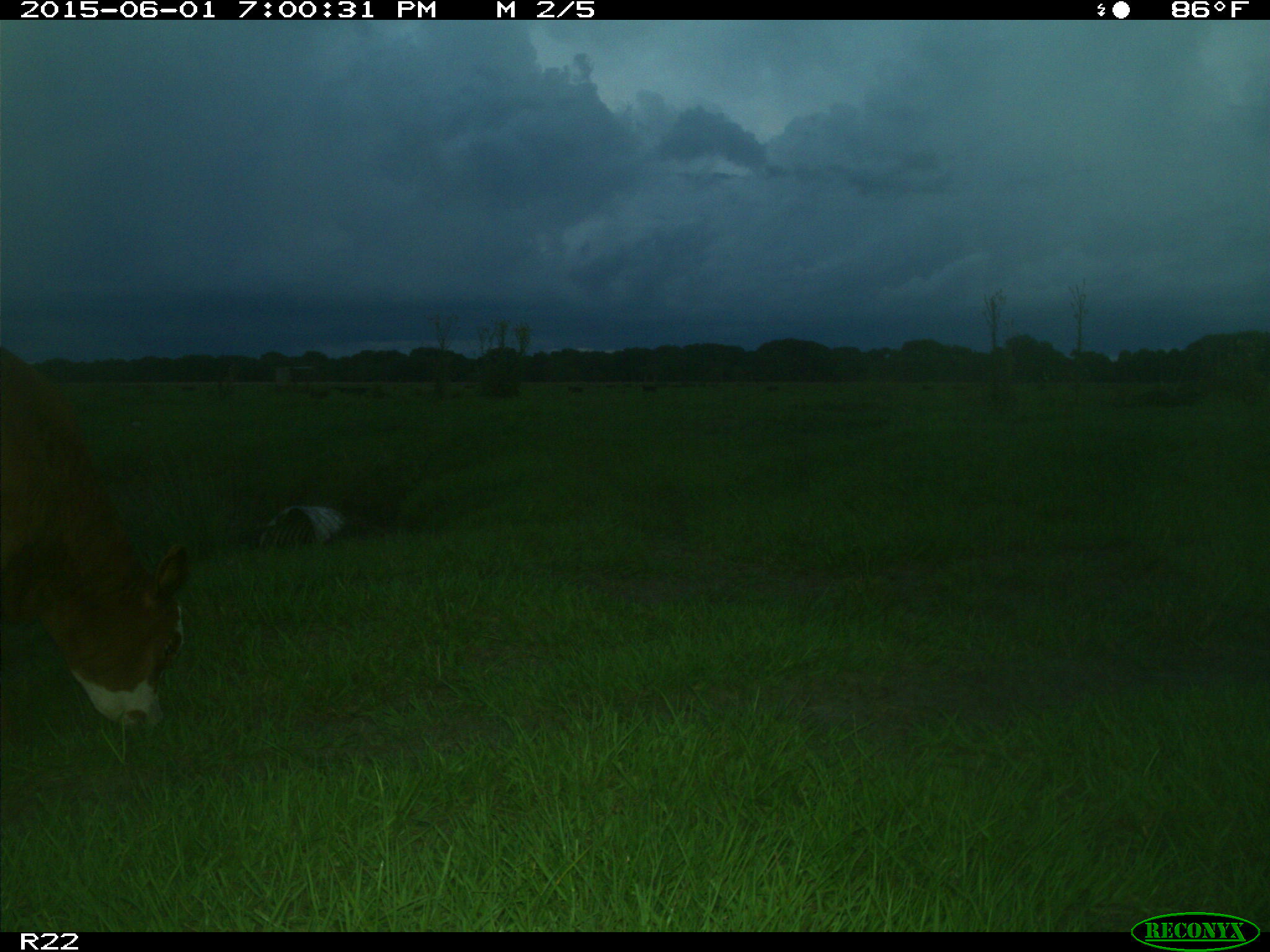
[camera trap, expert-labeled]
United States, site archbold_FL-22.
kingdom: Animalia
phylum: Chordata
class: Mammalia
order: Artiodactyla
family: Bovidae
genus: Bos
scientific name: Bos taurus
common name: domestic cow